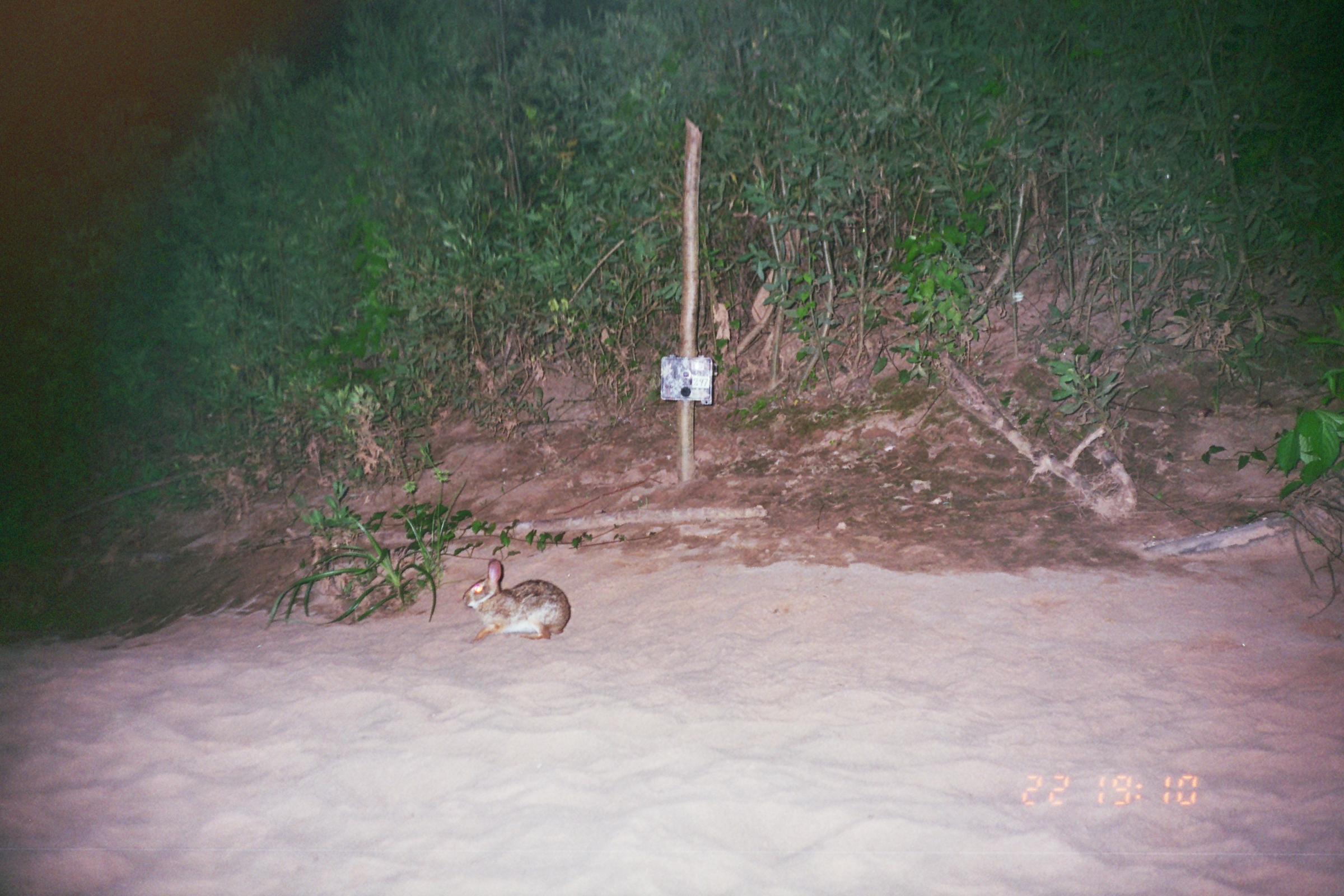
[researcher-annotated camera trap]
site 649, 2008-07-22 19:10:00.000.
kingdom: Animalia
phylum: Chordata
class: Mammalia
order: Lagomorpha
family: Leporidae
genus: Sylvilagus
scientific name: Sylvilagus brasiliensis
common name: tapeti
Sylvilagus brasiliensis (tapeti).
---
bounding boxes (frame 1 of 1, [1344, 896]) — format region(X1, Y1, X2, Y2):
sylvilagus brasiliensis: region(461, 557, 571, 643)